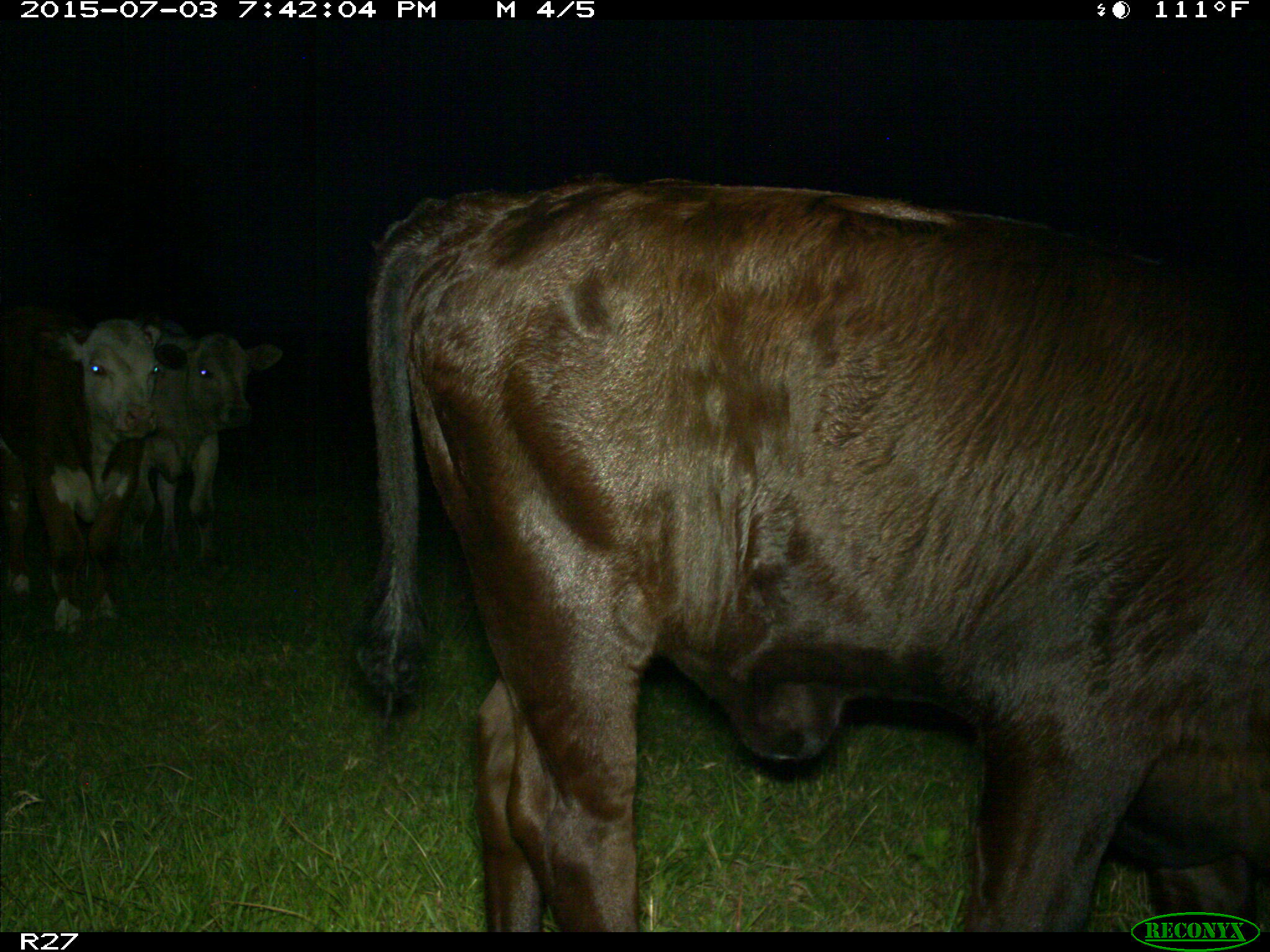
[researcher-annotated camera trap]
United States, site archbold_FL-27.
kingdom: Animalia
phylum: Chordata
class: Mammalia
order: Artiodactyla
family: Bovidae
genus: Bos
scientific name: Bos taurus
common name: domestic cow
Bos taurus (domestic cow).